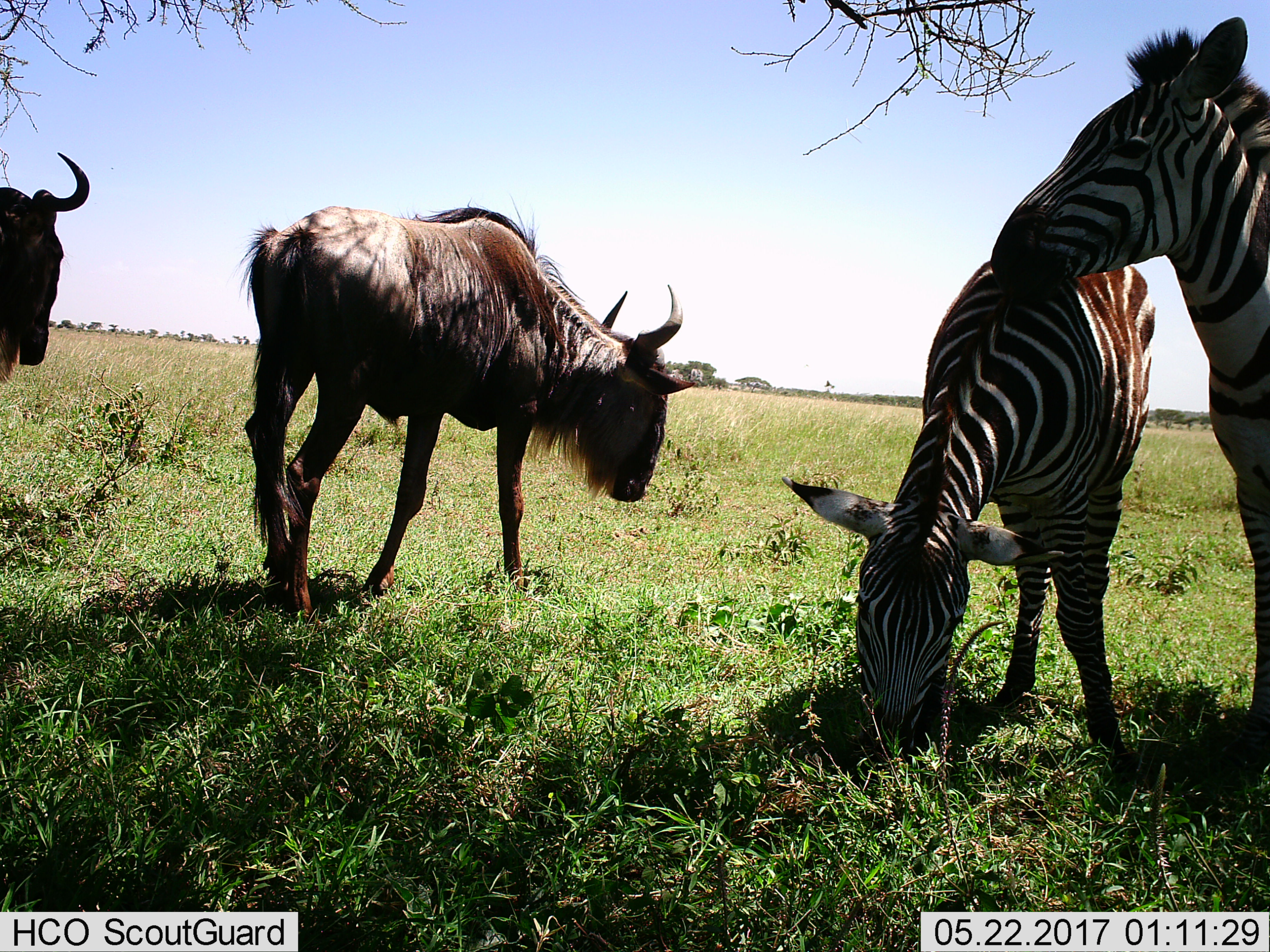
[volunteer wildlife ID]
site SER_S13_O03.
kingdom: Animalia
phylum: Chordata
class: Mammalia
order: Artiodactyla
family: Bovidae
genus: Connochaetes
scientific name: Connochaetes taurinus taurinus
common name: blue wildebeest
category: wildebeestblue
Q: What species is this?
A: Wildebeestblue (blue wildebeest) (Connochaetes taurinus taurinus).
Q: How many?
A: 2.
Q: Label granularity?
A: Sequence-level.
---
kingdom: Animalia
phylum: Chordata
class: Mammalia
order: Perissodactyla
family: Equidae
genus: Equus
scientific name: Equus quagga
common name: plains zebra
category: zebraplains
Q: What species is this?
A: Zebraplains (plains zebra) (Equus quagga).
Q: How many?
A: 2.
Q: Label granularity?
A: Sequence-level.